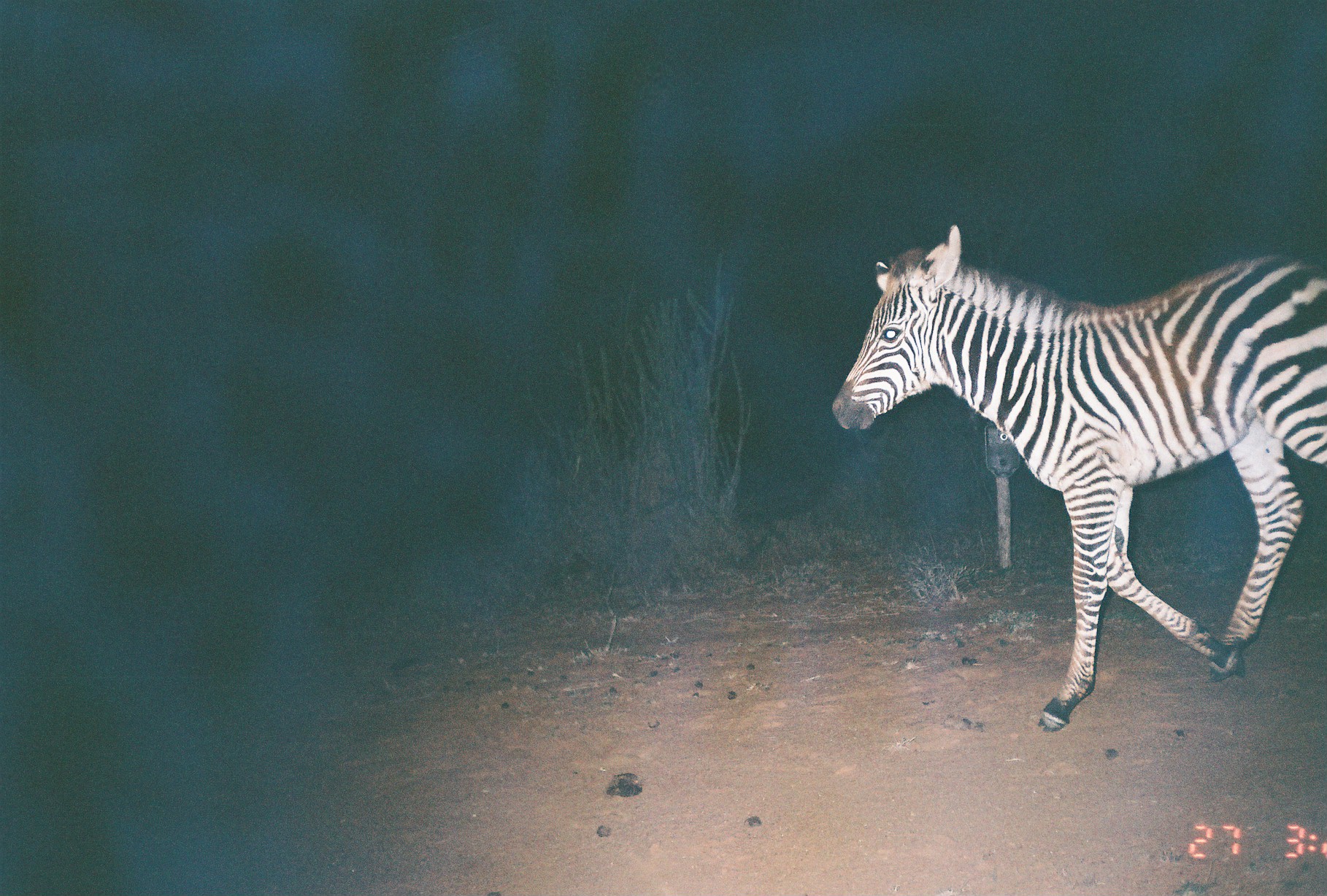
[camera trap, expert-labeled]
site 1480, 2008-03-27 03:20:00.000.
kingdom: Animalia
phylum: Chordata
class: Mammalia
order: Perissodactyla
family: Equidae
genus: Equus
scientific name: Equus quagga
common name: plains zebra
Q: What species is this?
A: Equus quagga (plains zebra).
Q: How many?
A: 1.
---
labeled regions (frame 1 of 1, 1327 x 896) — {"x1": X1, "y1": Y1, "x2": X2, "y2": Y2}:
equus quagga: {"x1": 833, "y1": 223, "x2": 1326, "y2": 731}